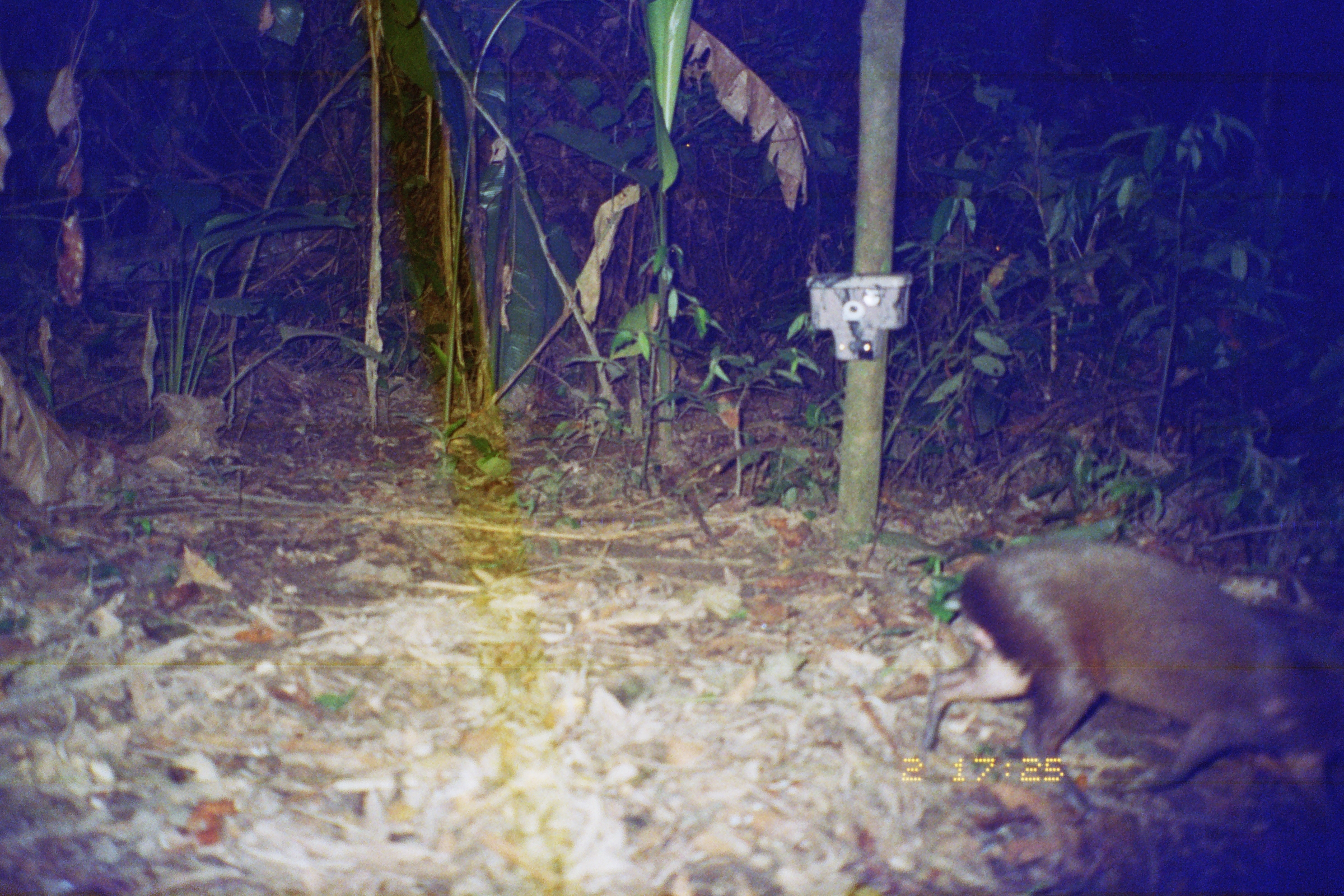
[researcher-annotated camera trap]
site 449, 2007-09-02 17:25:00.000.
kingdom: Animalia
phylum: Chordata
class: Mammalia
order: Rodentia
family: Dasyproctidae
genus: Dasyprocta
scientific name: Dasyprocta punctata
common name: central american agouti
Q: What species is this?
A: Dasyprocta punctata (central american agouti).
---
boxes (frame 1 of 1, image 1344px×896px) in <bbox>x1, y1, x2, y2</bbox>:
dasyprocta punctata: <bbox>917, 538, 1343, 824</bbox>